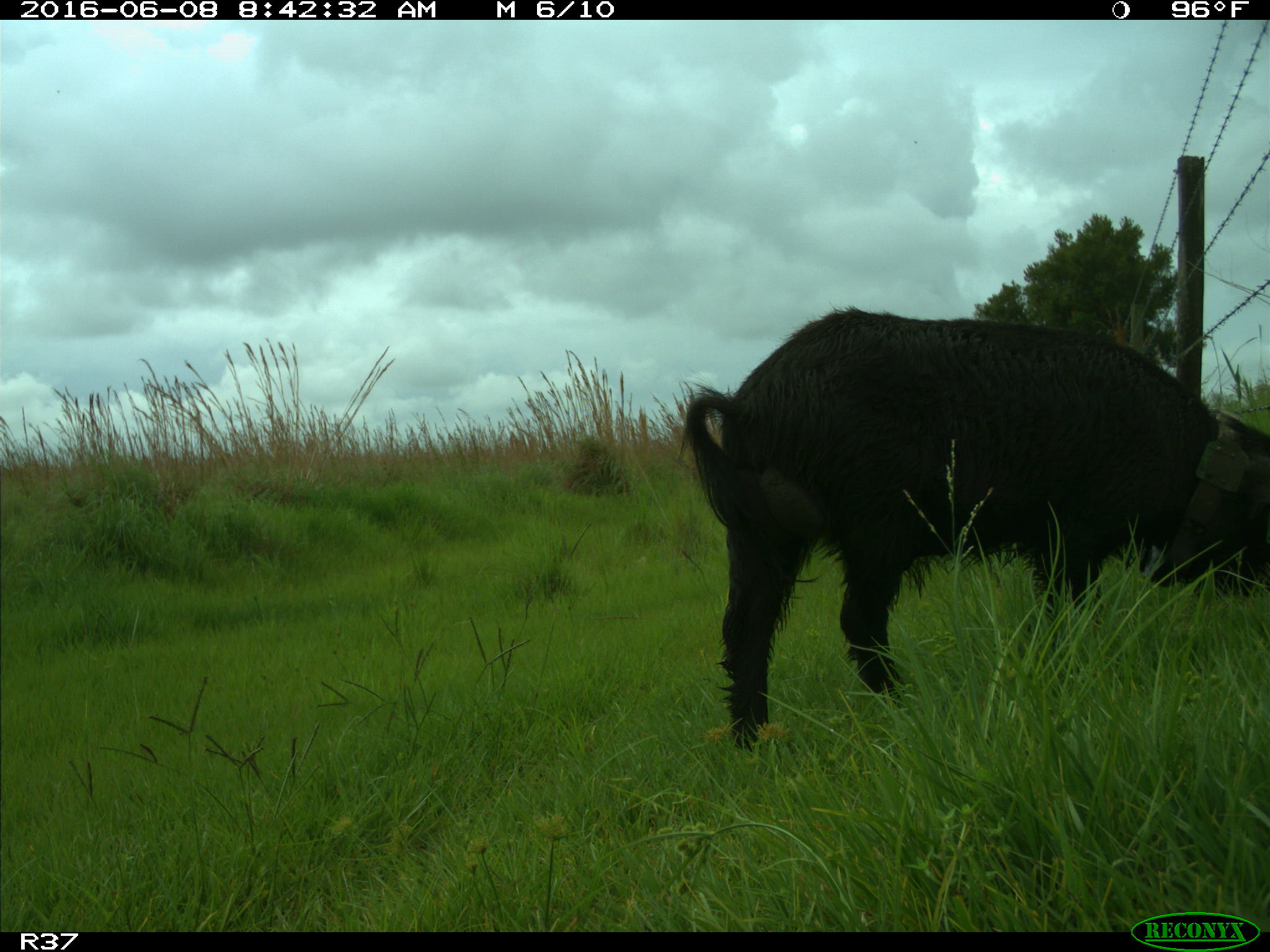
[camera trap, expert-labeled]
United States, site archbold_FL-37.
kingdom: Animalia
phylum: Chordata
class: Mammalia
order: Artiodactyla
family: Suidae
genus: Sus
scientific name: Sus scrofa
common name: wild boar